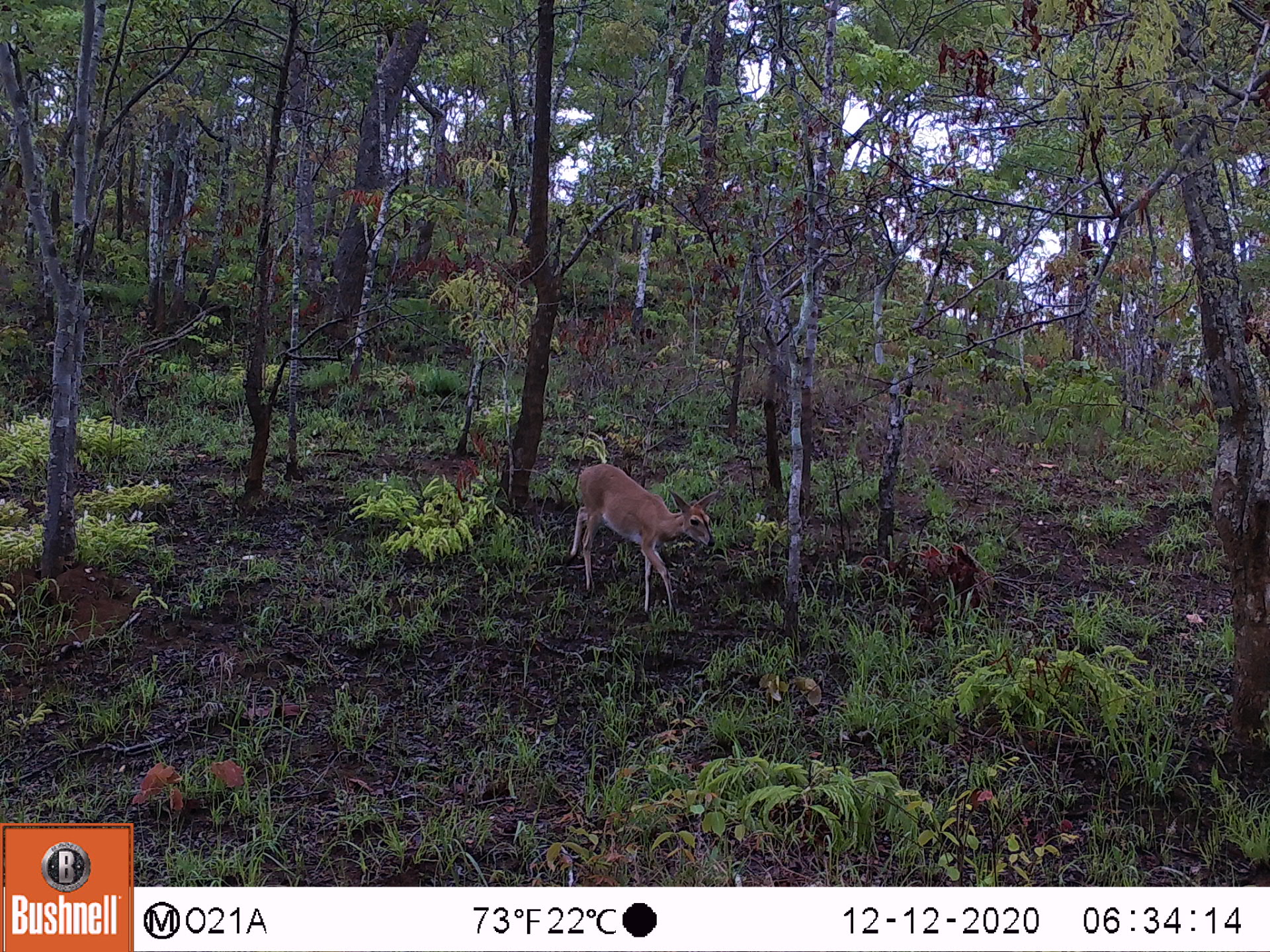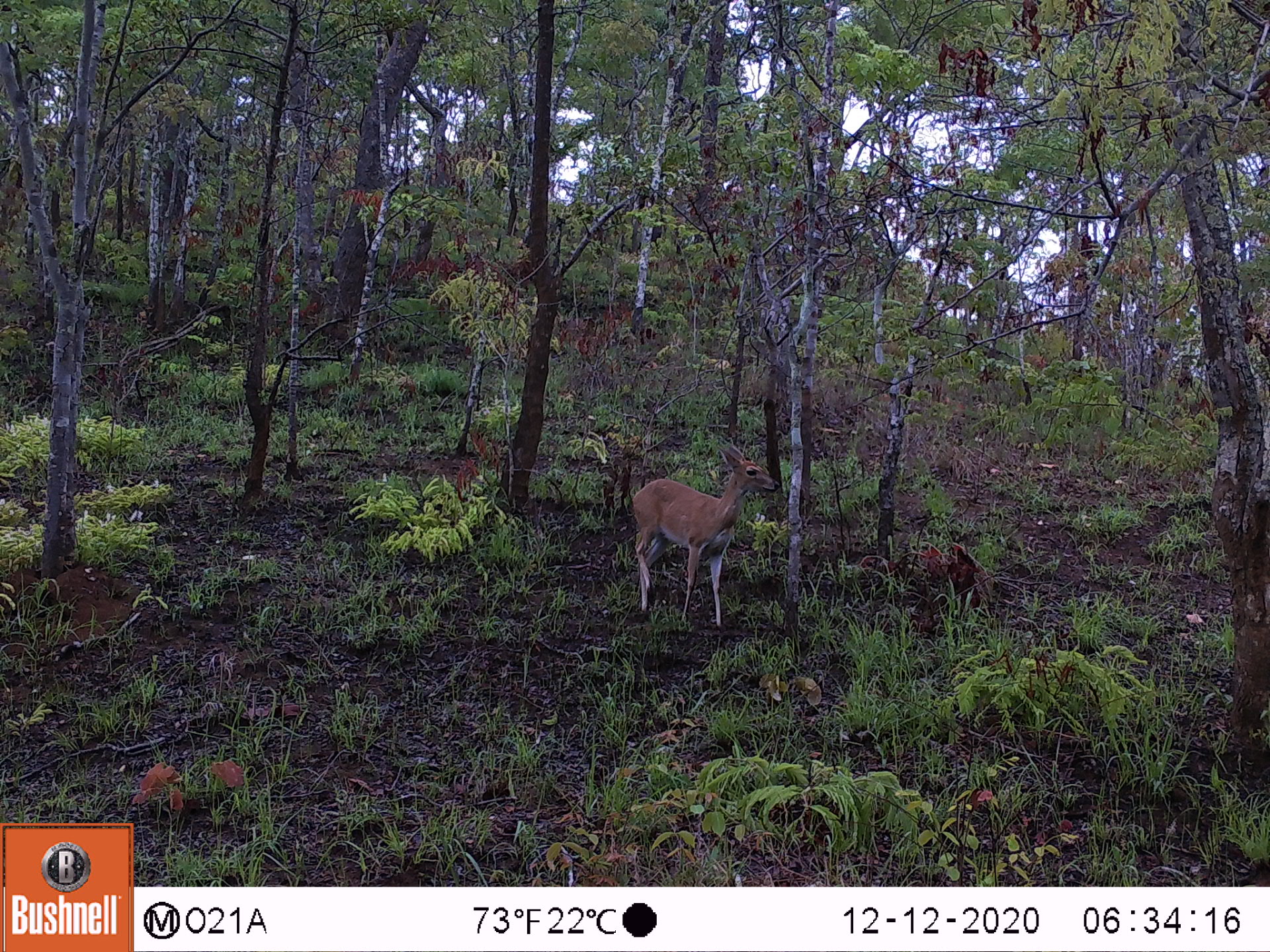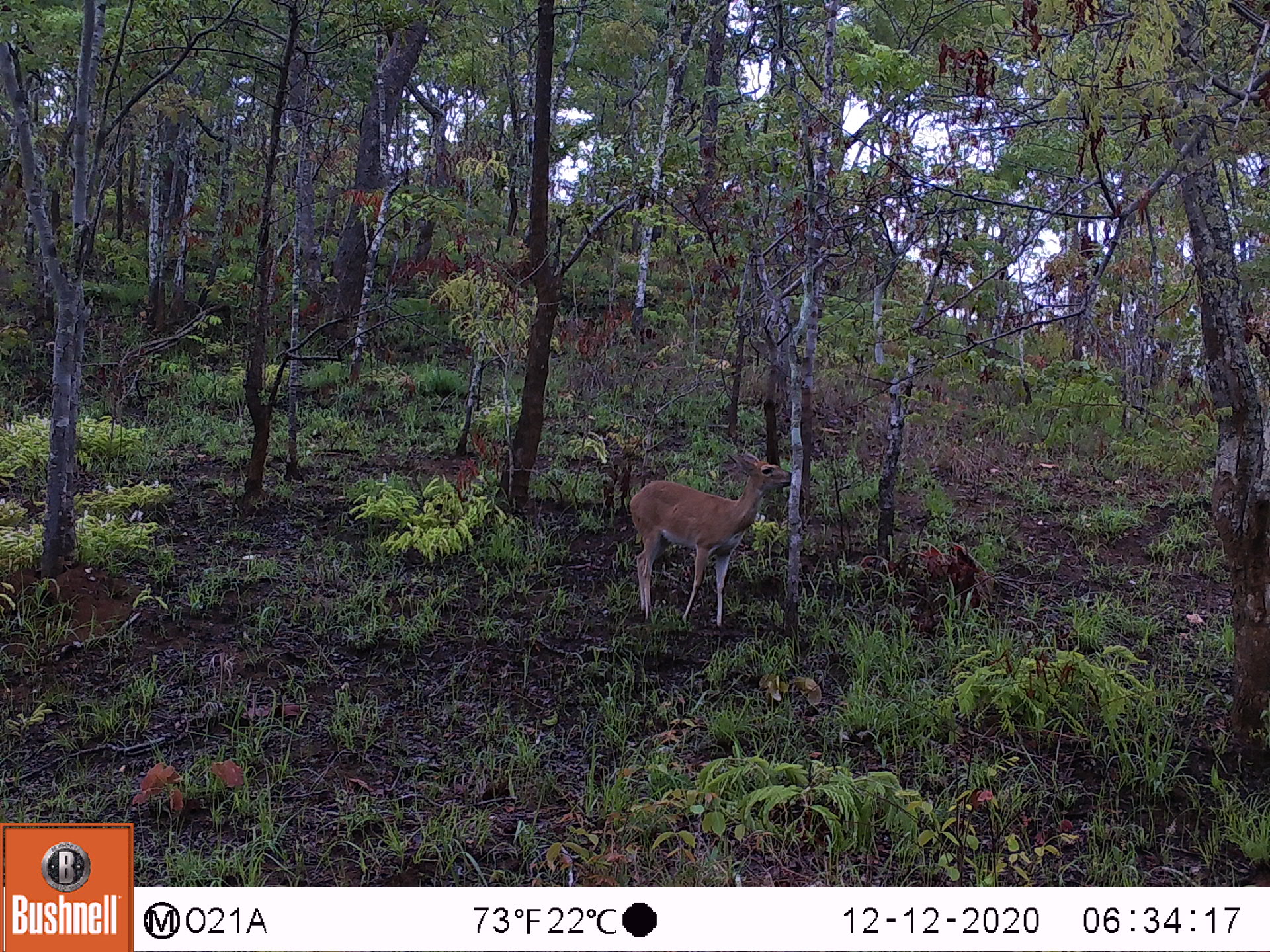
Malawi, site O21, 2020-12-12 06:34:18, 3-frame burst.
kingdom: Animalia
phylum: Chordata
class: Mammalia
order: Artiodactyla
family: Bovidae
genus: Sylvicapra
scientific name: Sylvicapra grimmia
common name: common duiker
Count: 1.